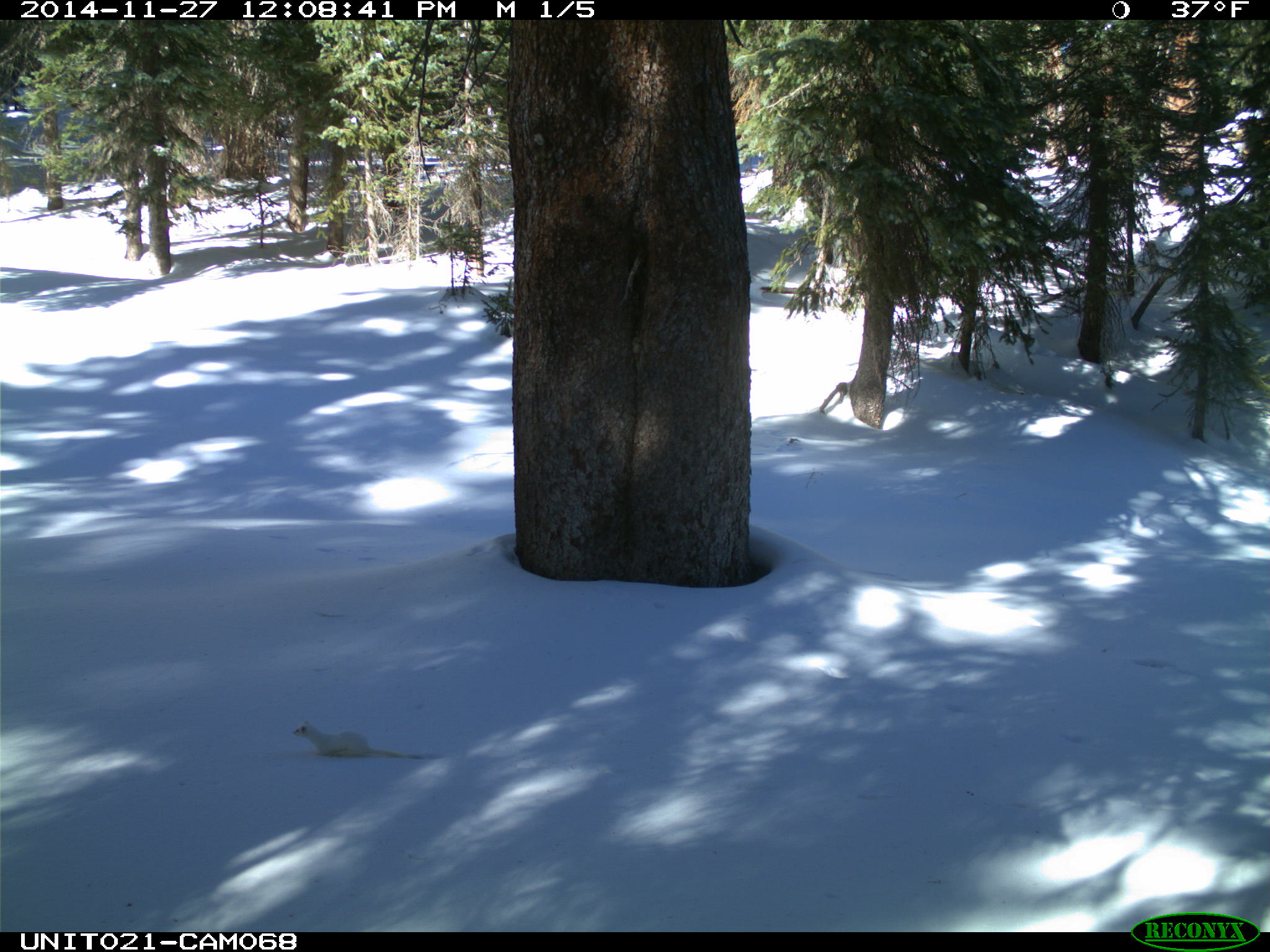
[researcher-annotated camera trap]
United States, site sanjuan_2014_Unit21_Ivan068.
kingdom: Animalia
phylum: Chordata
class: Mammalia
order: Carnivora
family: Mustelidae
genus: Mustela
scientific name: Mustela erminea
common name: beringian stoat